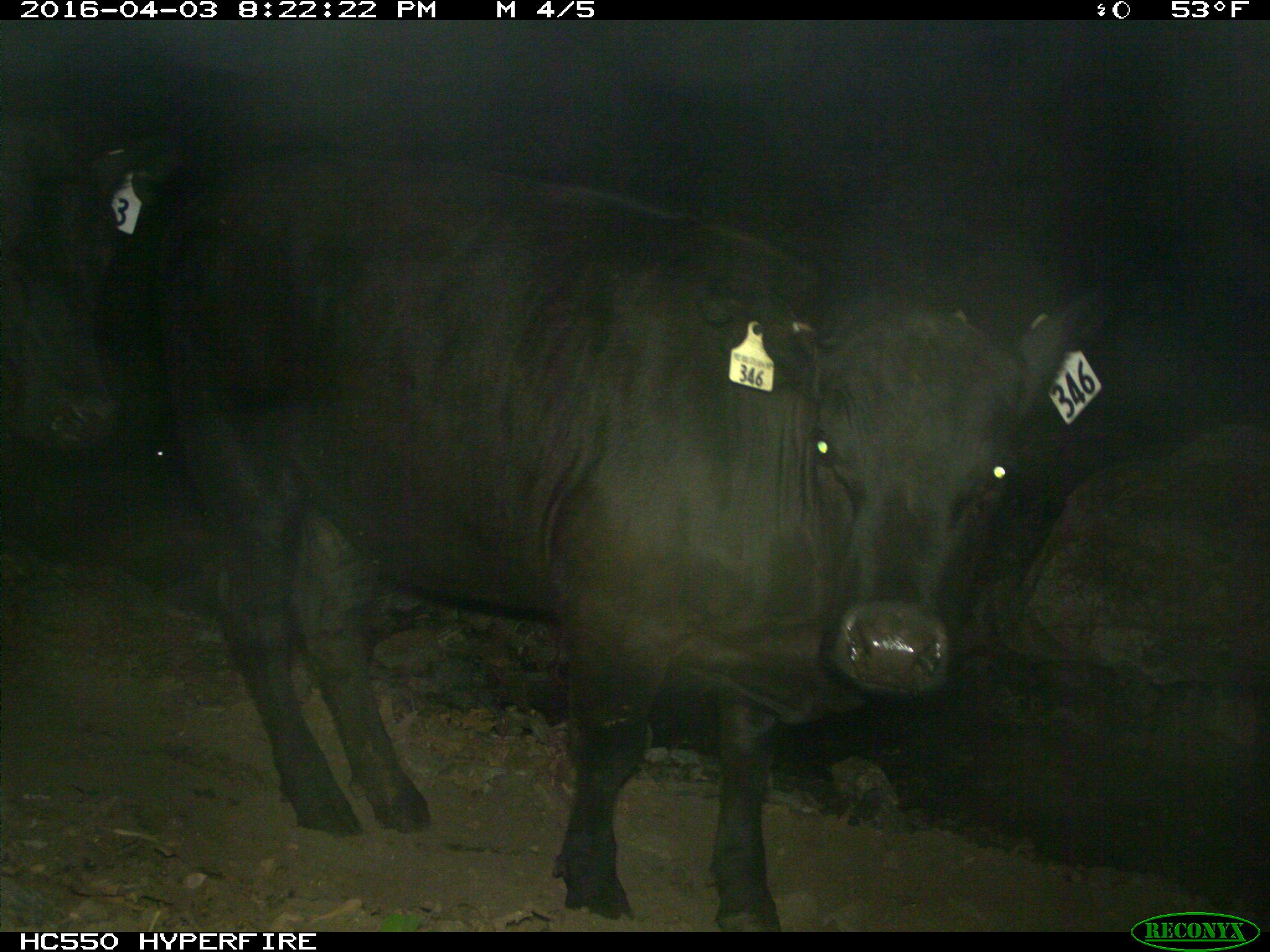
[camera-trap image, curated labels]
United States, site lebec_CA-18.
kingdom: Animalia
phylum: Chordata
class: Mammalia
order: Artiodactyla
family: Bovidae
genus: Bos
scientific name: Bos taurus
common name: domestic cow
Bos taurus (domestic cow).